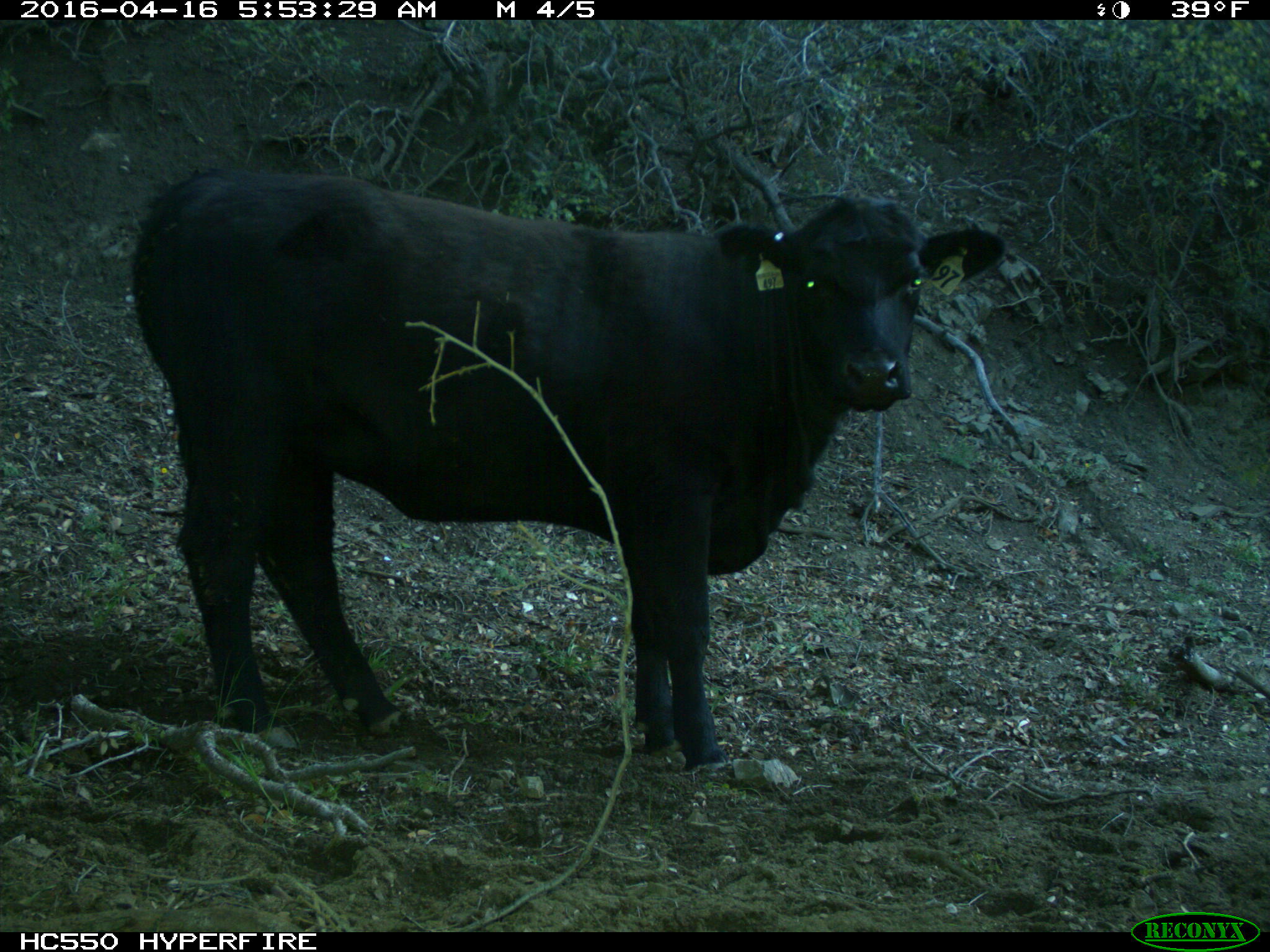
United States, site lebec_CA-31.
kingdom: Animalia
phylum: Chordata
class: Mammalia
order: Artiodactyla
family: Bovidae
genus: Bos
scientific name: Bos taurus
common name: domestic cow